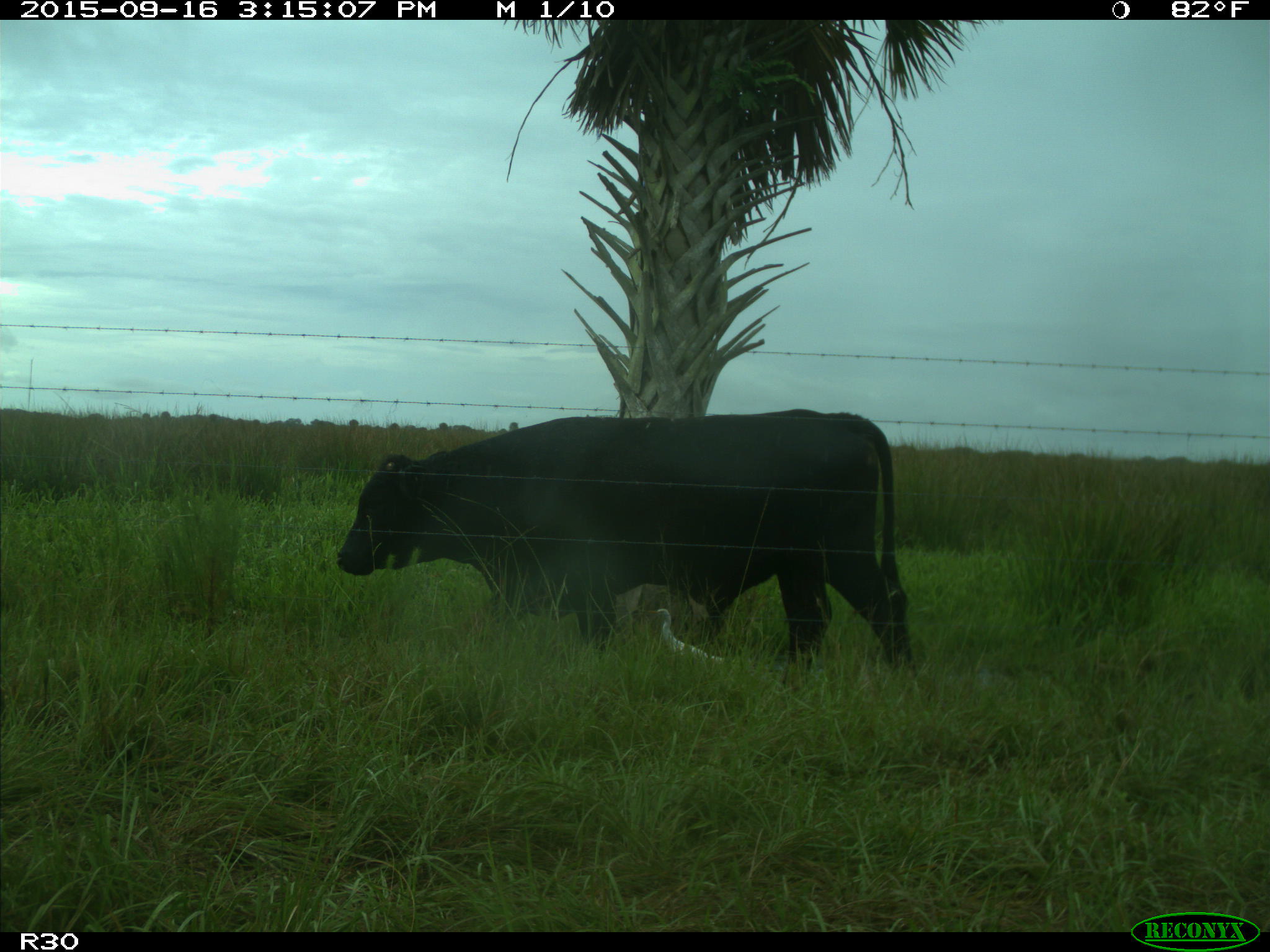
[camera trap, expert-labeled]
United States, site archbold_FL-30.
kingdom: Animalia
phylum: Chordata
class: Mammalia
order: Artiodactyla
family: Bovidae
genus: Bos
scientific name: Bos taurus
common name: domestic cow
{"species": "Bos taurus (domestic cow)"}